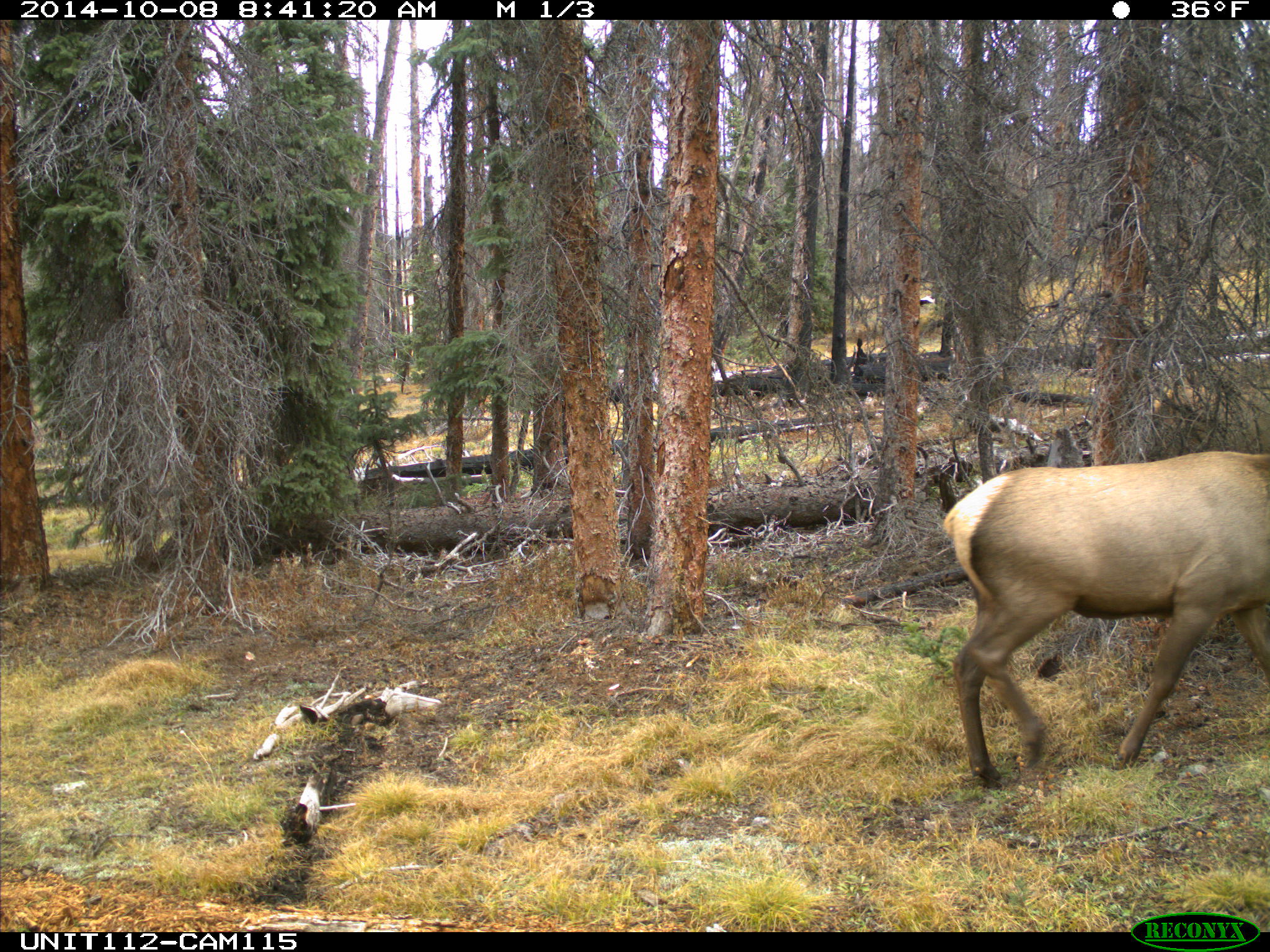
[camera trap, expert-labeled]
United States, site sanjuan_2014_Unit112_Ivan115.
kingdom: Animalia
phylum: Chordata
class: Mammalia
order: Artiodactyla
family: Cervidae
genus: Cervus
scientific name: Cervus elaphus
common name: red deer